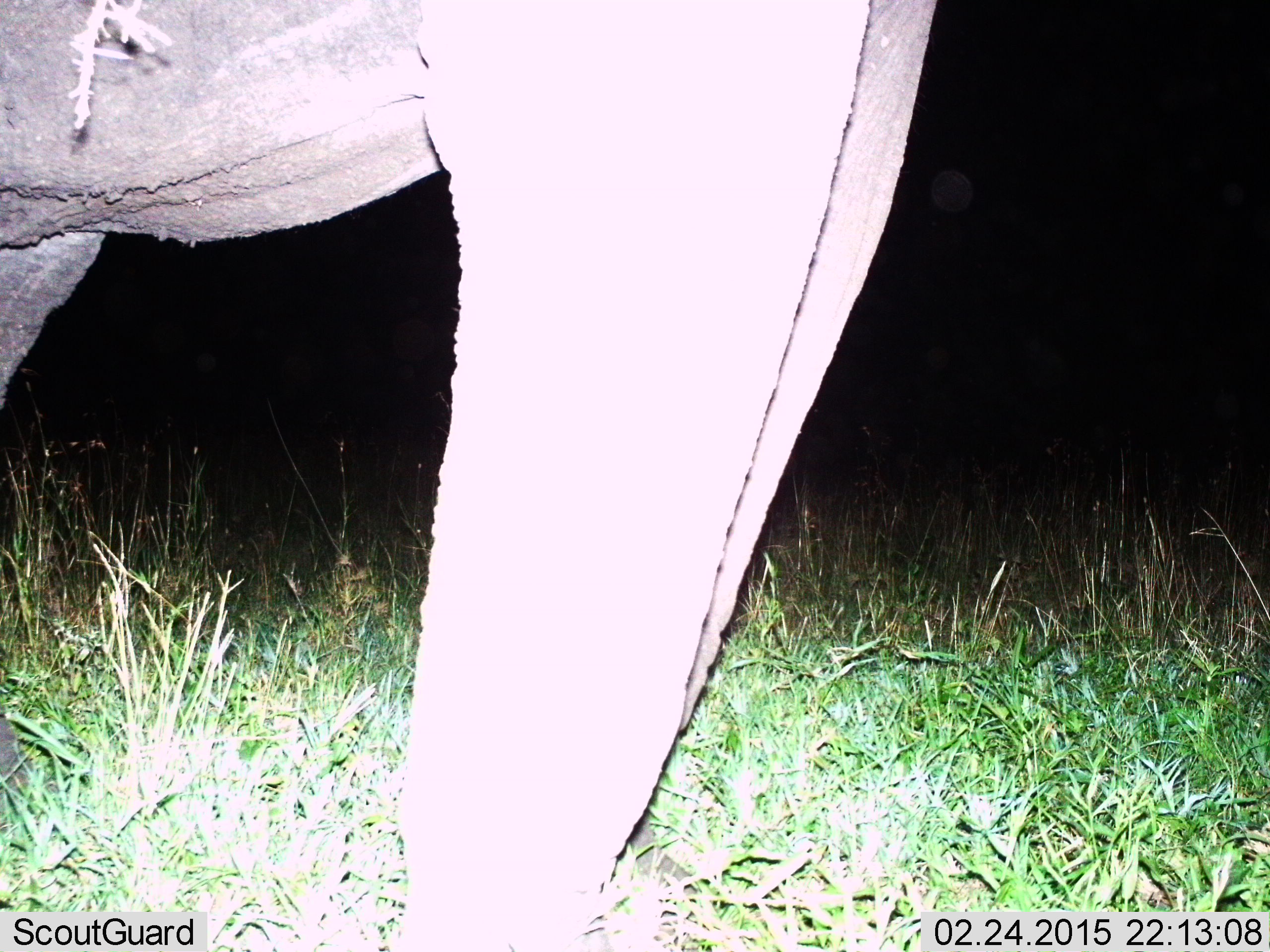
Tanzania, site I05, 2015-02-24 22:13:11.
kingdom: Animalia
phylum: Chordata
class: Mammalia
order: Proboscidea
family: Elephantidae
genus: Loxodonta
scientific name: Loxodonta africana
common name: african bush elephant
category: elephant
Elephant (african bush elephant) (Loxodonta africana), count 1. Behavior (volunteer vote fractions): standing 100%, resting 0%, moving 0%, interacting 0%. Young present (vote fraction): 0%. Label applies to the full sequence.